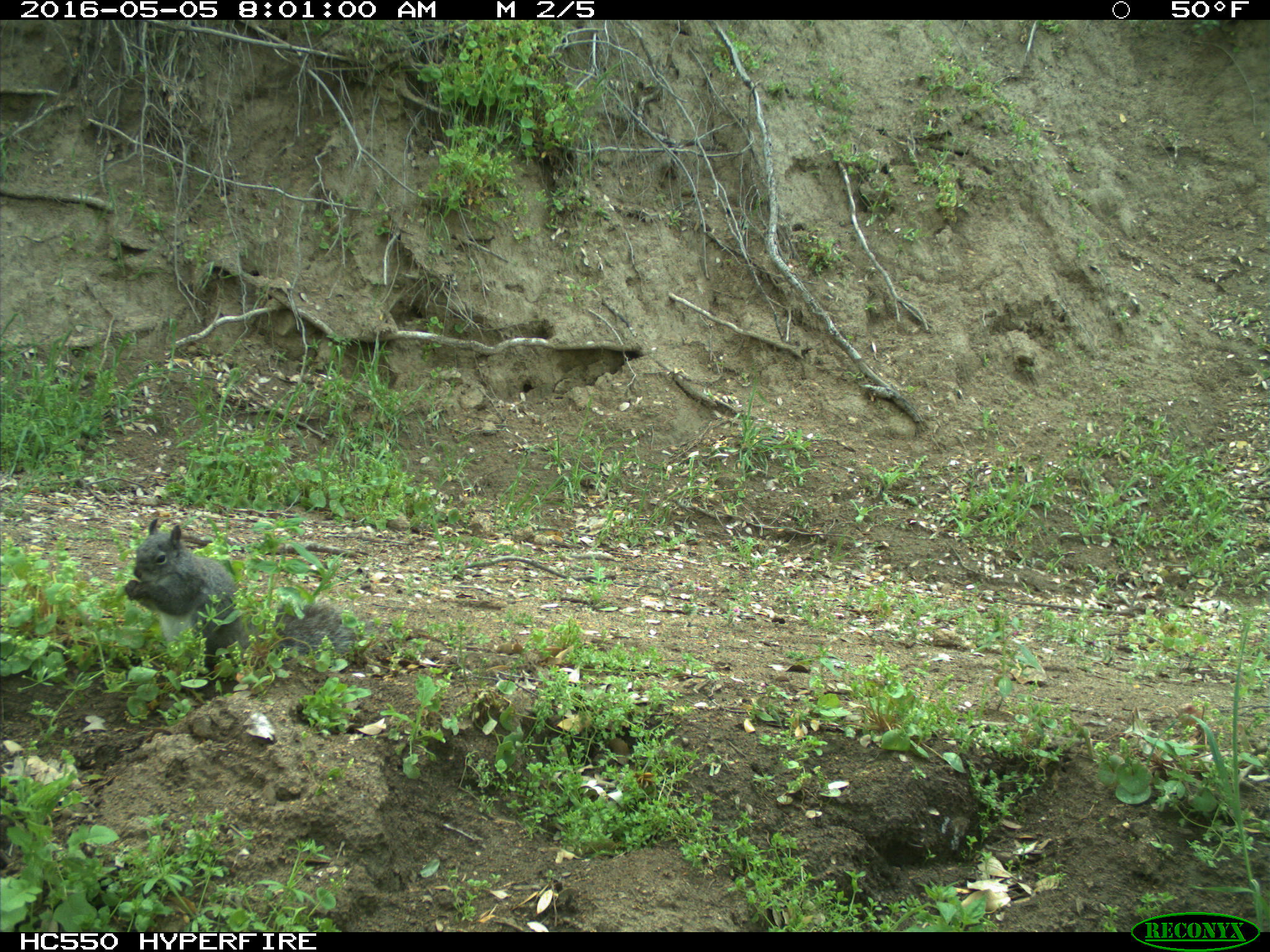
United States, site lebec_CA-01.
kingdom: Animalia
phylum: Chordata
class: Mammalia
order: Rodentia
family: Sciuridae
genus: Sciurus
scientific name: Sciurus carolinensis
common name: eastern gray squirrel